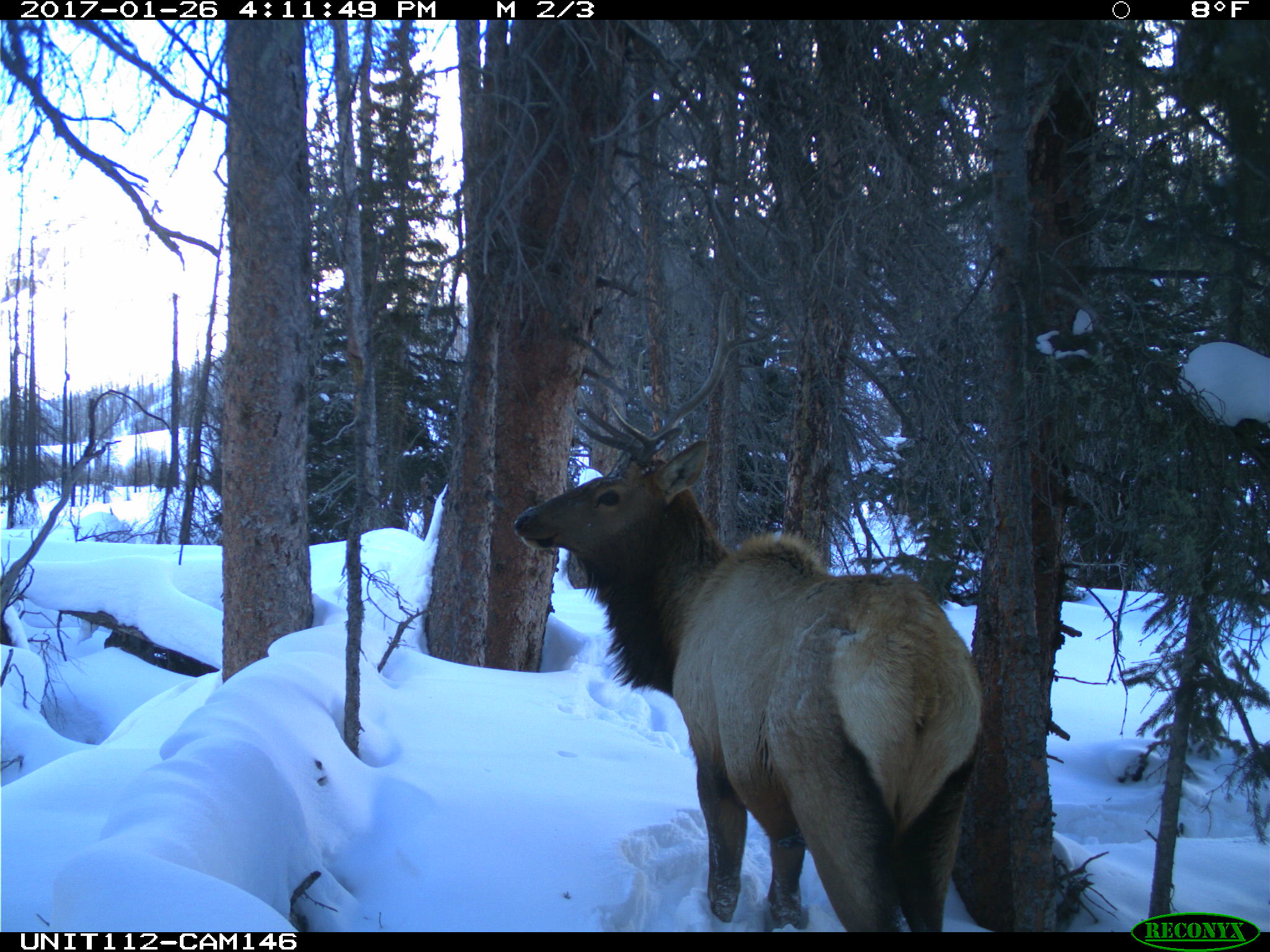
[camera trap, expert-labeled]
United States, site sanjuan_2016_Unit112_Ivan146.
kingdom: Animalia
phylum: Chordata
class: Mammalia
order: Artiodactyla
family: Cervidae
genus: Cervus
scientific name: Cervus elaphus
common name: red deer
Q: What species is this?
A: Cervus elaphus (red deer).